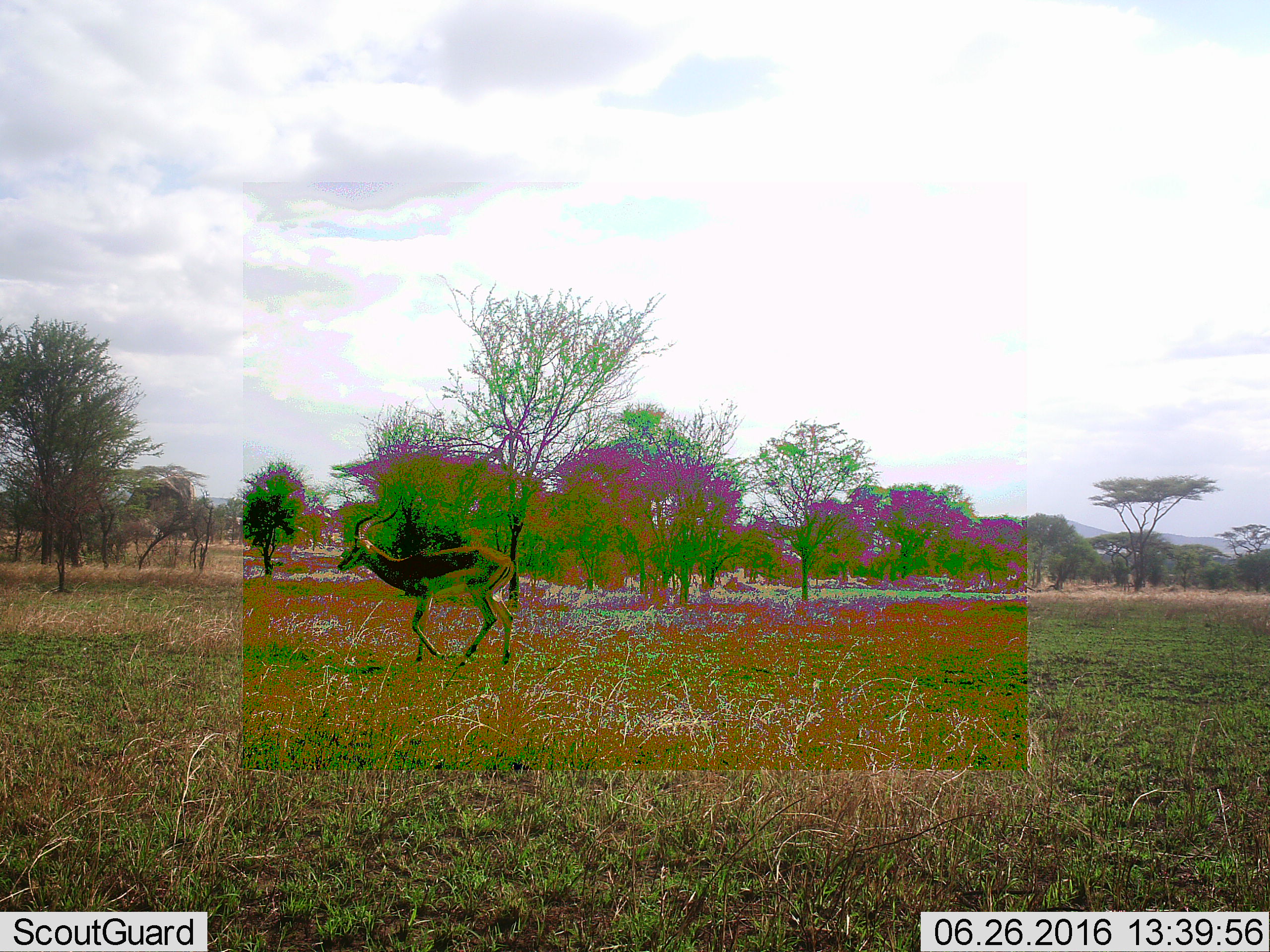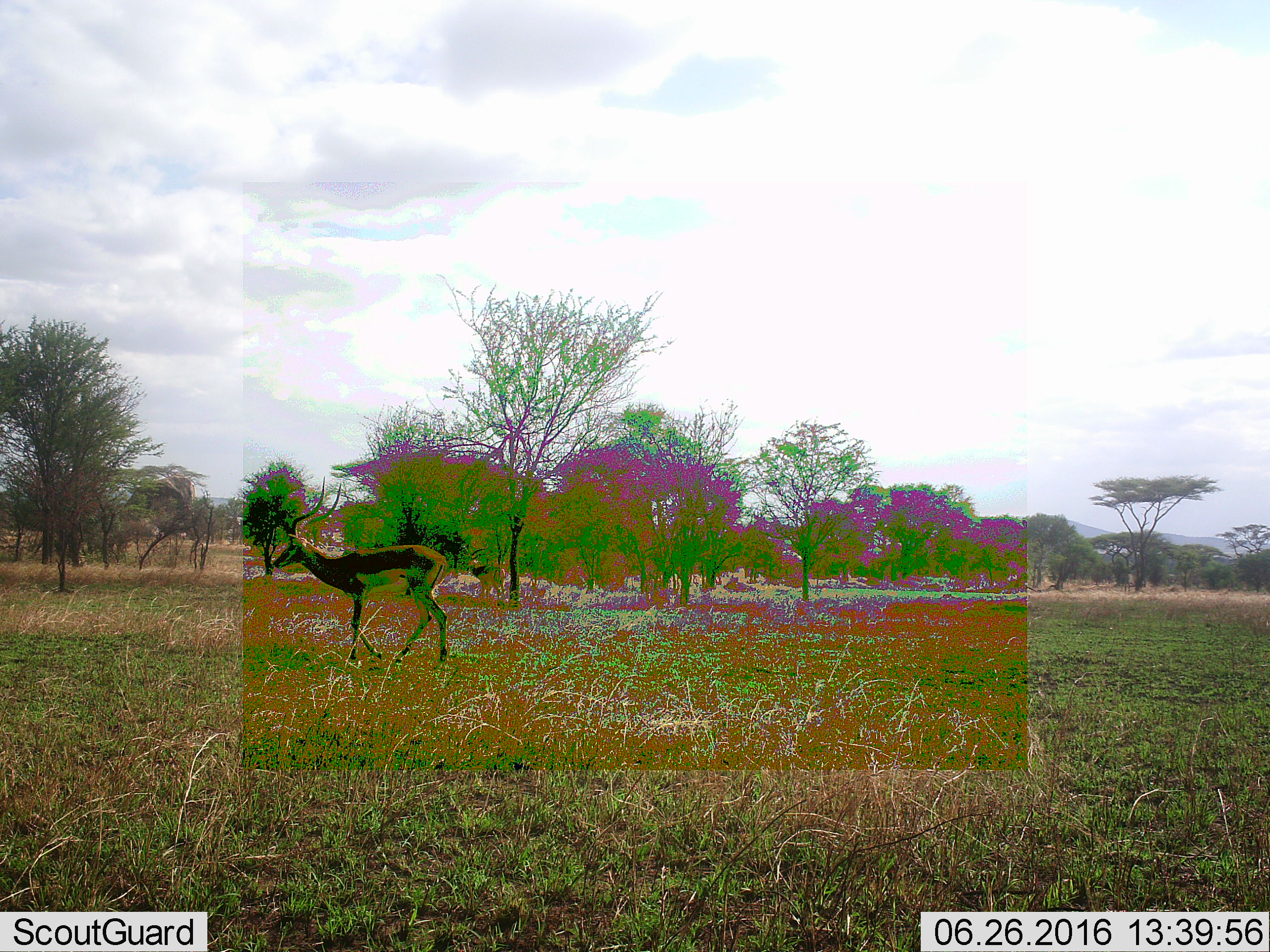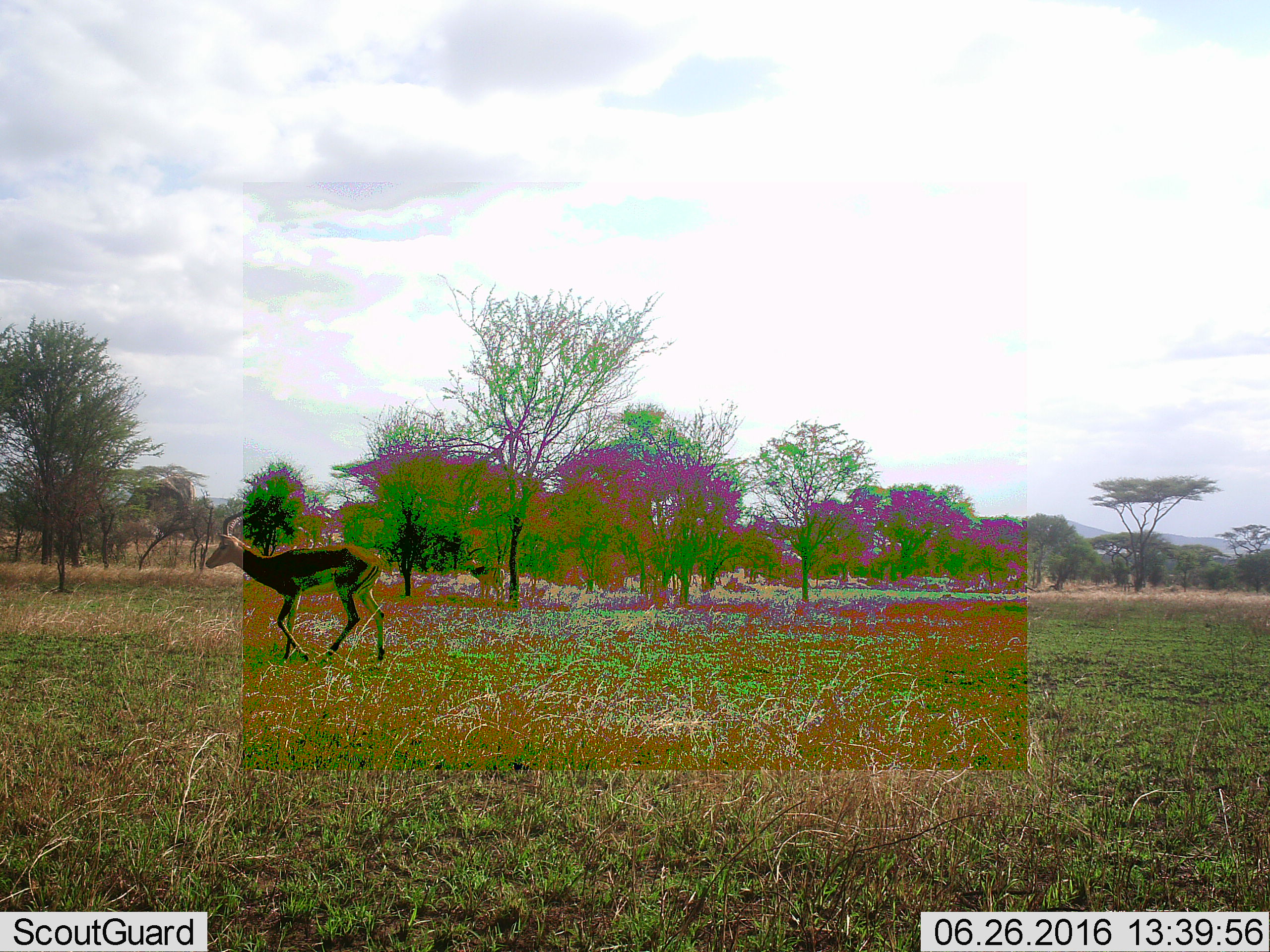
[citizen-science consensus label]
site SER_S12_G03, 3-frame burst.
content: unidentified animal